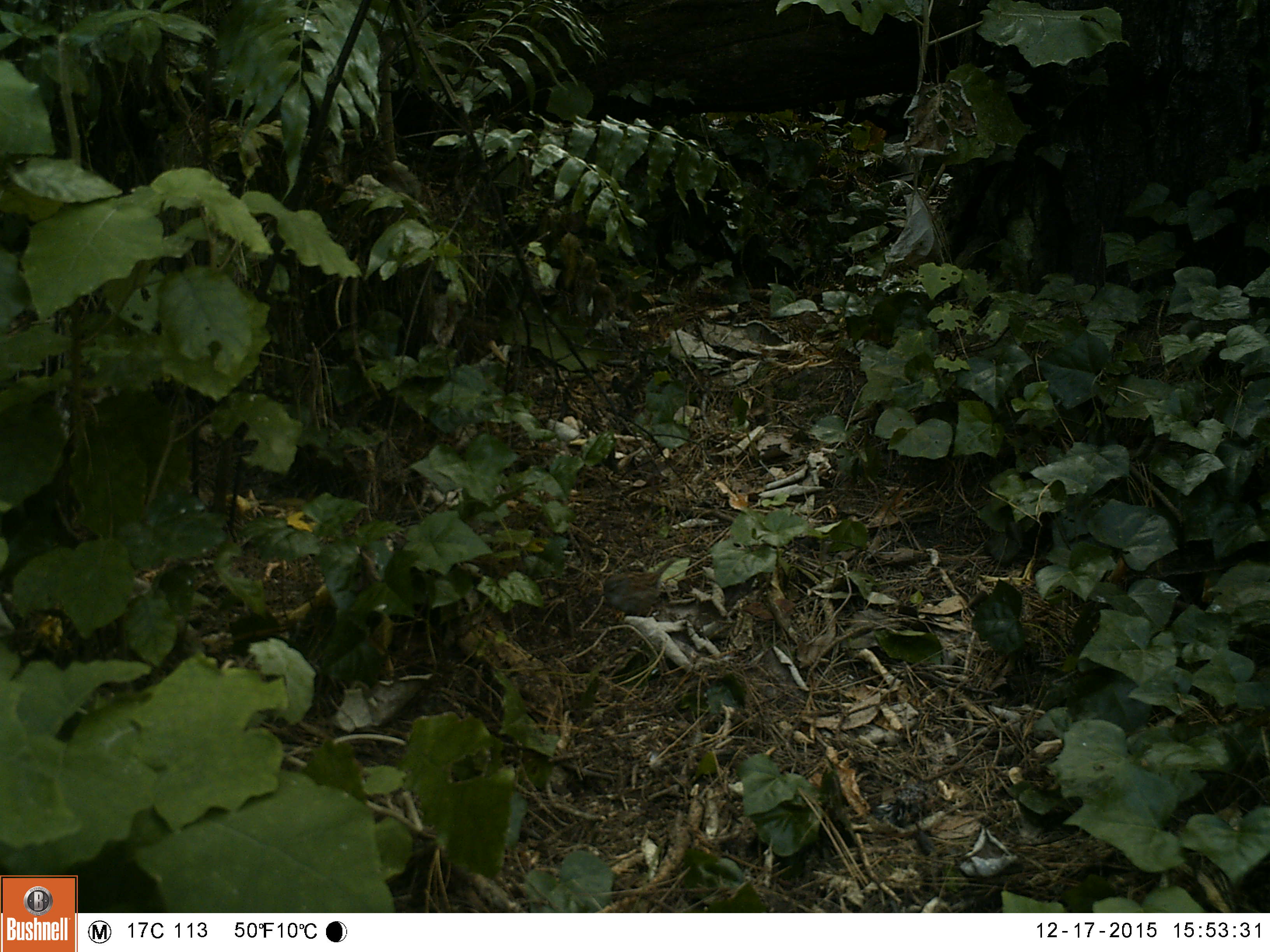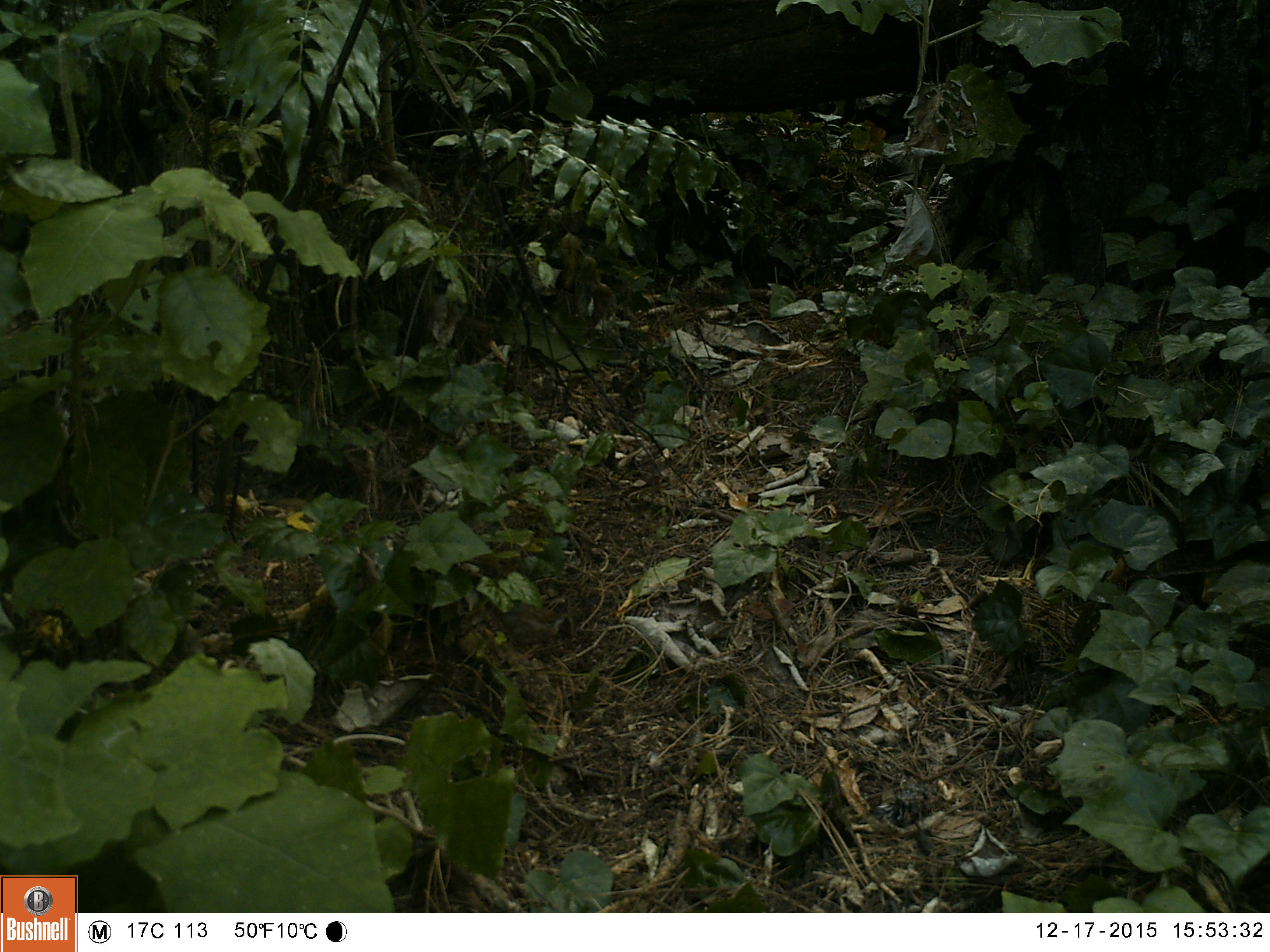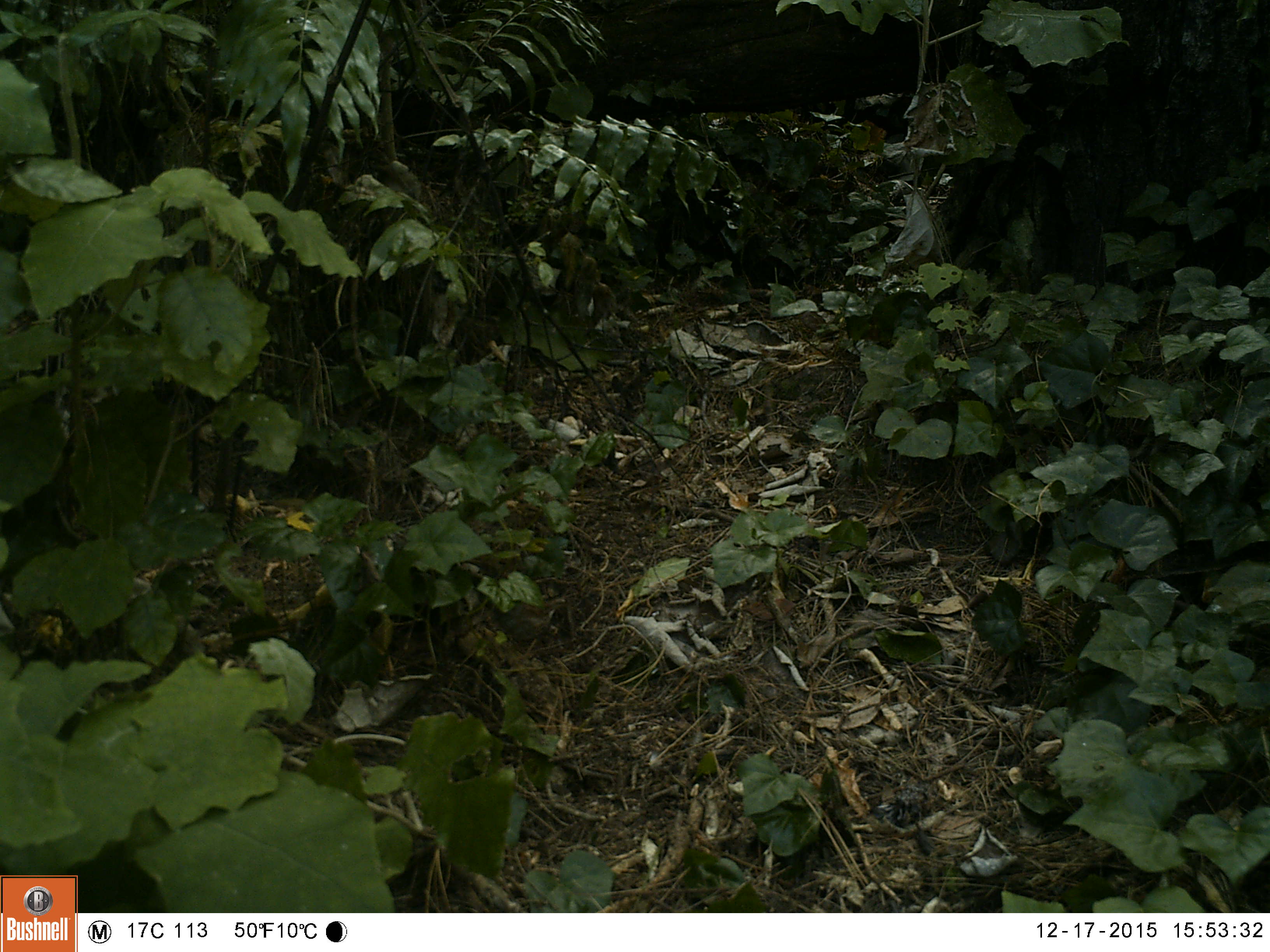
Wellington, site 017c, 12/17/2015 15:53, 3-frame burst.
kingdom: Animalia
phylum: Chordata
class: Aves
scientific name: Aves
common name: bird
Bird (Aves).